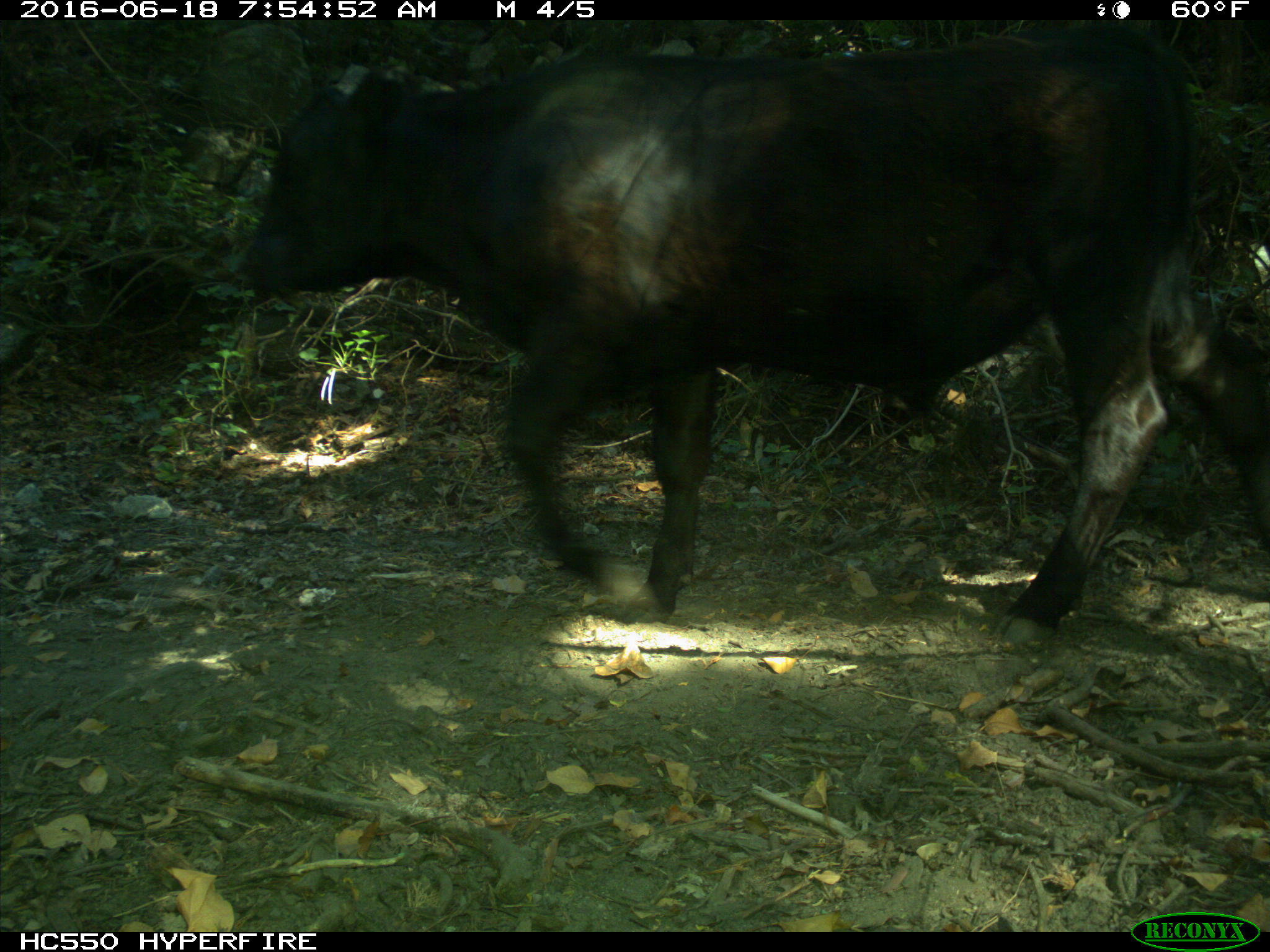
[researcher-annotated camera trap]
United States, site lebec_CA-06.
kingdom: Animalia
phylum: Chordata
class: Mammalia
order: Artiodactyla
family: Bovidae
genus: Bos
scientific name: Bos taurus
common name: domestic cow